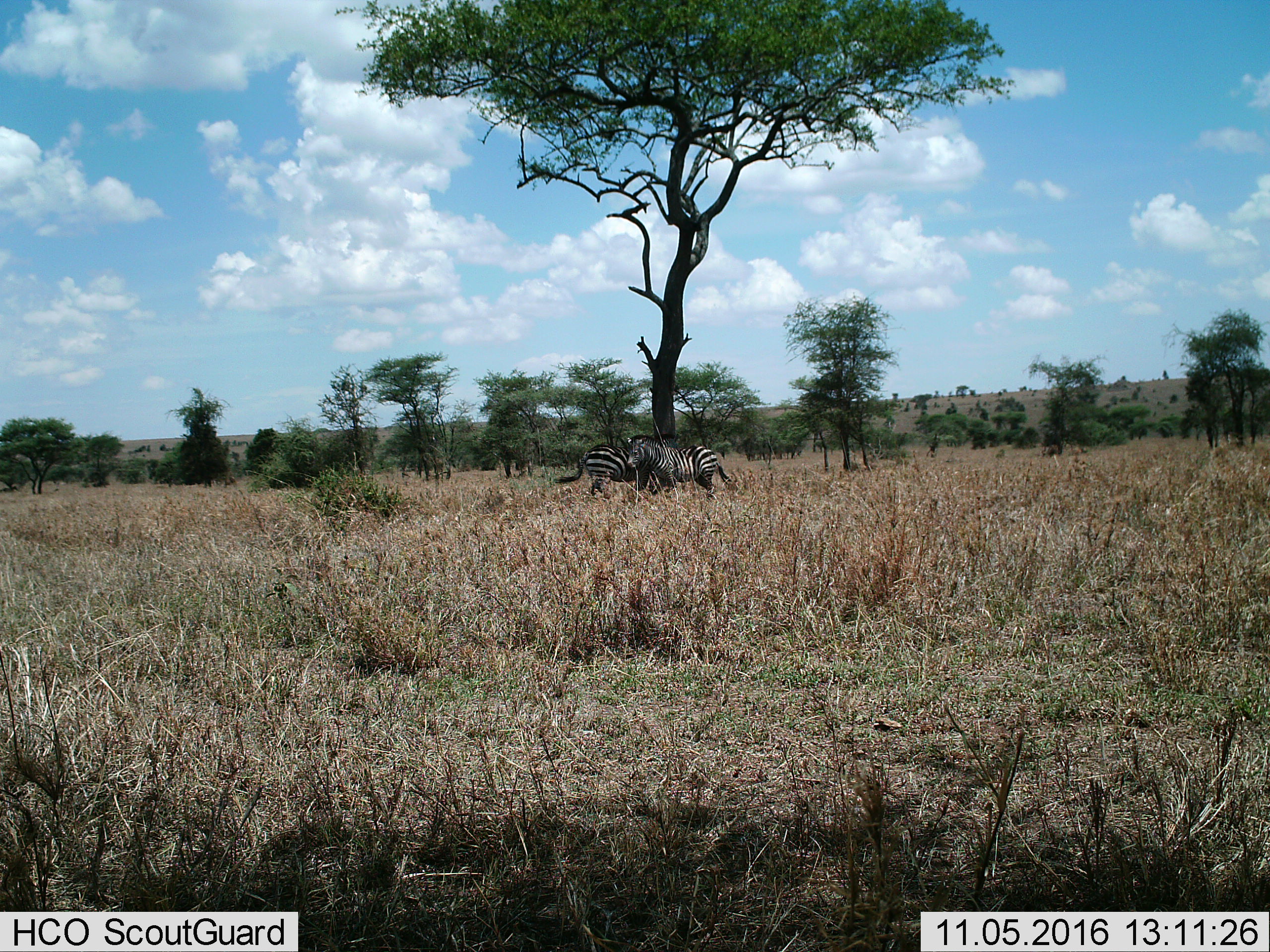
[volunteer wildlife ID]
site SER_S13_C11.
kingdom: Animalia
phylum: Chordata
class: Mammalia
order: Perissodactyla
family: Equidae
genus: Equus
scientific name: Equus quagga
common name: plains zebra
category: zebraplains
Zebraplains (plains zebra) (Equus quagga), count 2. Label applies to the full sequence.